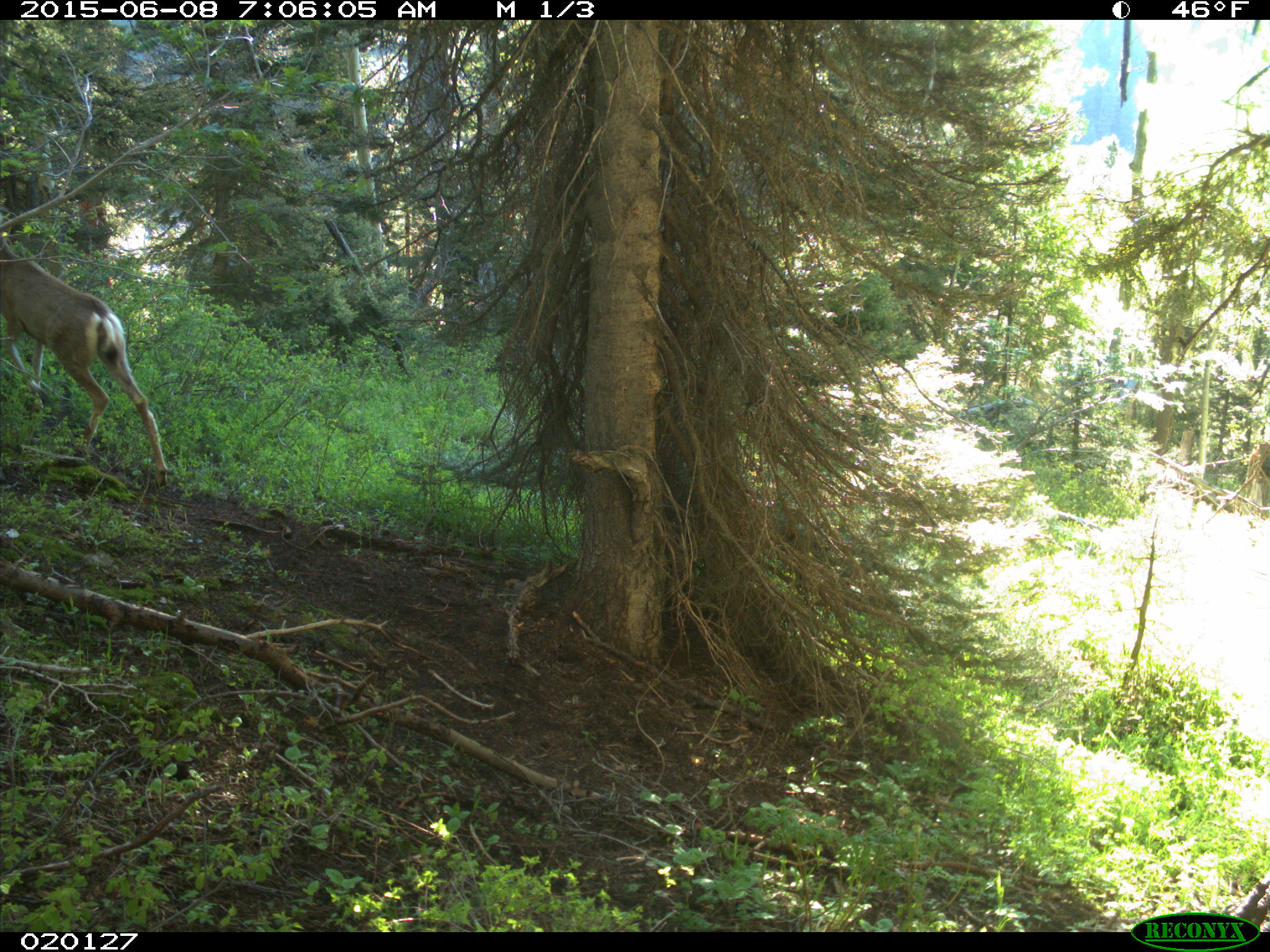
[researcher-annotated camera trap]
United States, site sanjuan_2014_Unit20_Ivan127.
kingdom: Animalia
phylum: Chordata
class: Mammalia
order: Artiodactyla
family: Cervidae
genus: Odocoileus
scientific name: Odocoileus hemionus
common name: mule deer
Odocoileus hemionus (mule deer).